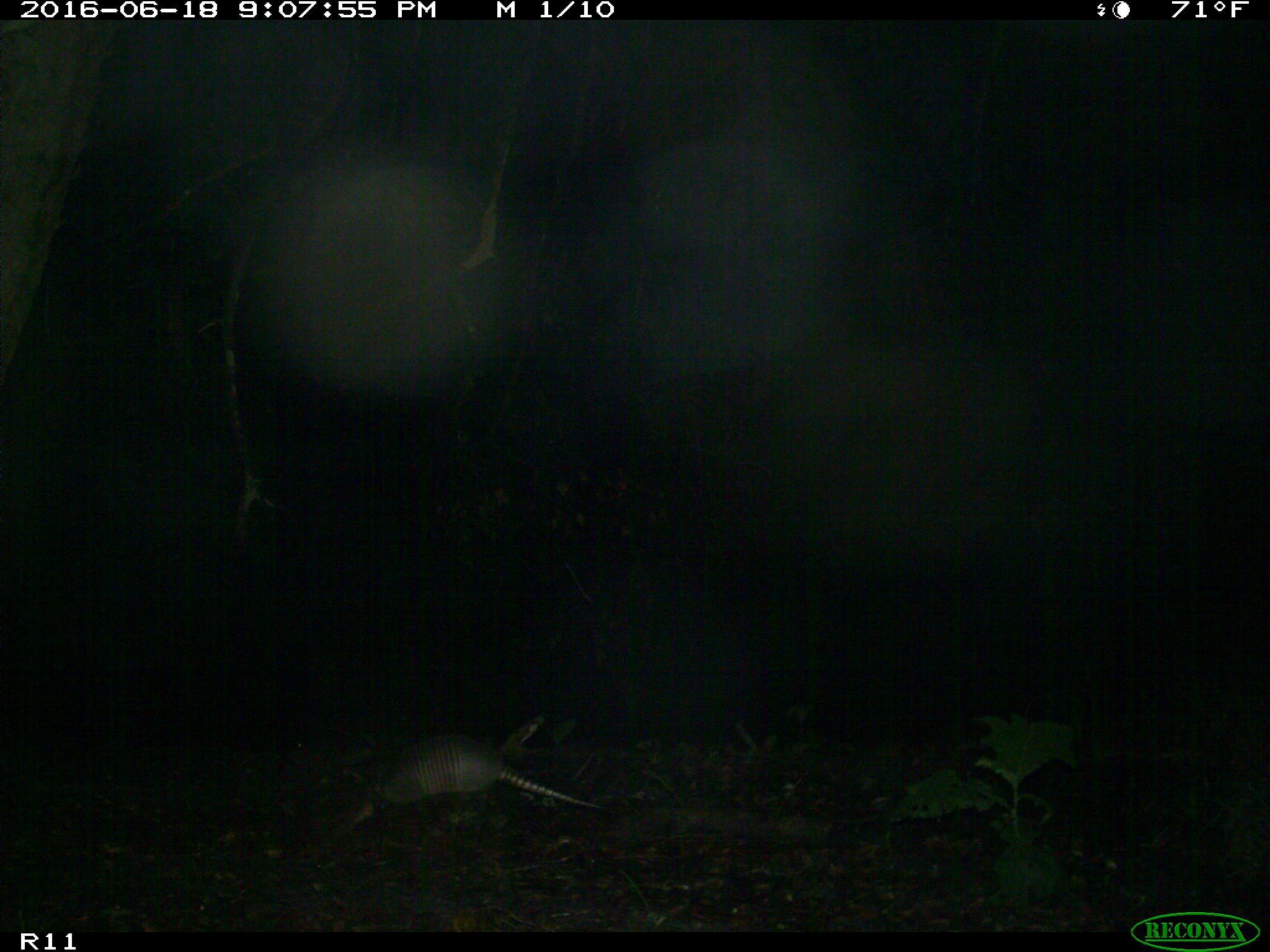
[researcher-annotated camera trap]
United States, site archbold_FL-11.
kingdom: Animalia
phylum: Chordata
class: Mammalia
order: Cingulata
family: Dasypodidae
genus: Dasypus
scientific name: Dasypus novemcinctus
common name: nine-banded armadillo